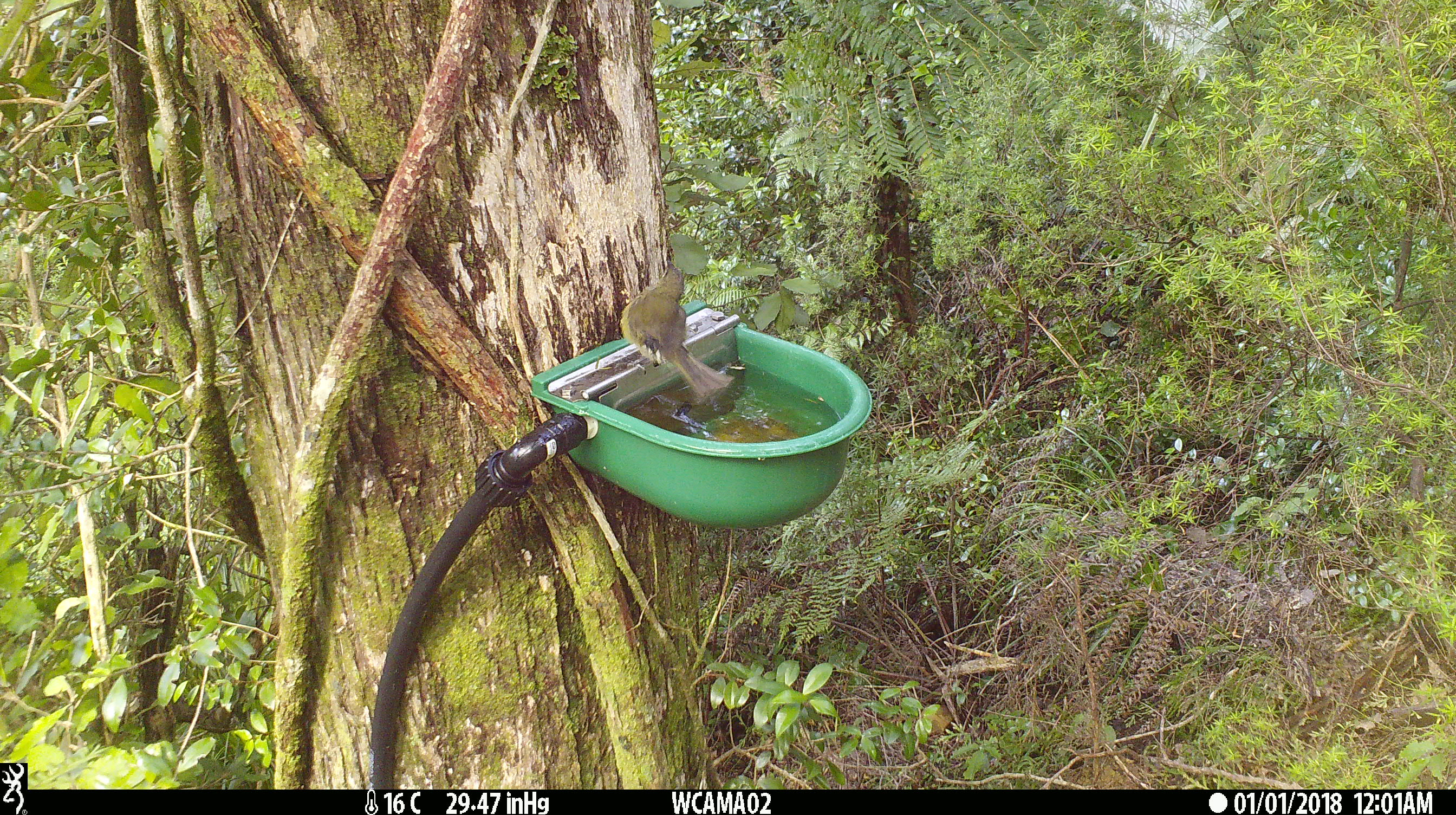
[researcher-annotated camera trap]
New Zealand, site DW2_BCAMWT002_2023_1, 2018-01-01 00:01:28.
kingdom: Animalia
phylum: Chordata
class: Aves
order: Passeriformes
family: Meliphagidae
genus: Anthornis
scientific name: Anthornis melanura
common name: new zealand bellbird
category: bellbird